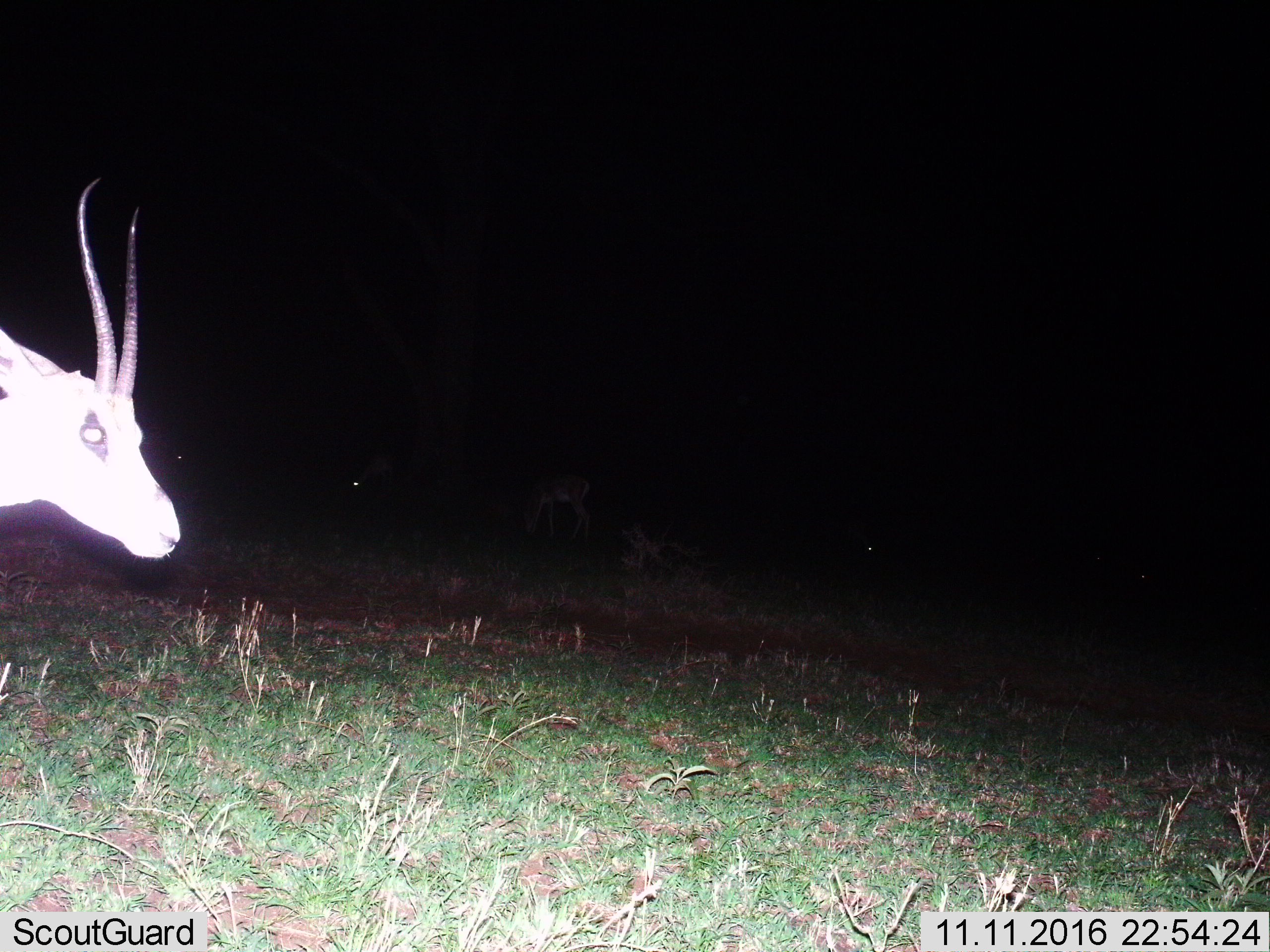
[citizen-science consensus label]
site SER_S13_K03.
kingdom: Animalia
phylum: Chordata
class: Mammalia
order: Artiodactyla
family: Bovidae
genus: Nanger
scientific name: Nanger granti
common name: grant's gazelle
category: gazellegrants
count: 5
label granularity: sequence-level